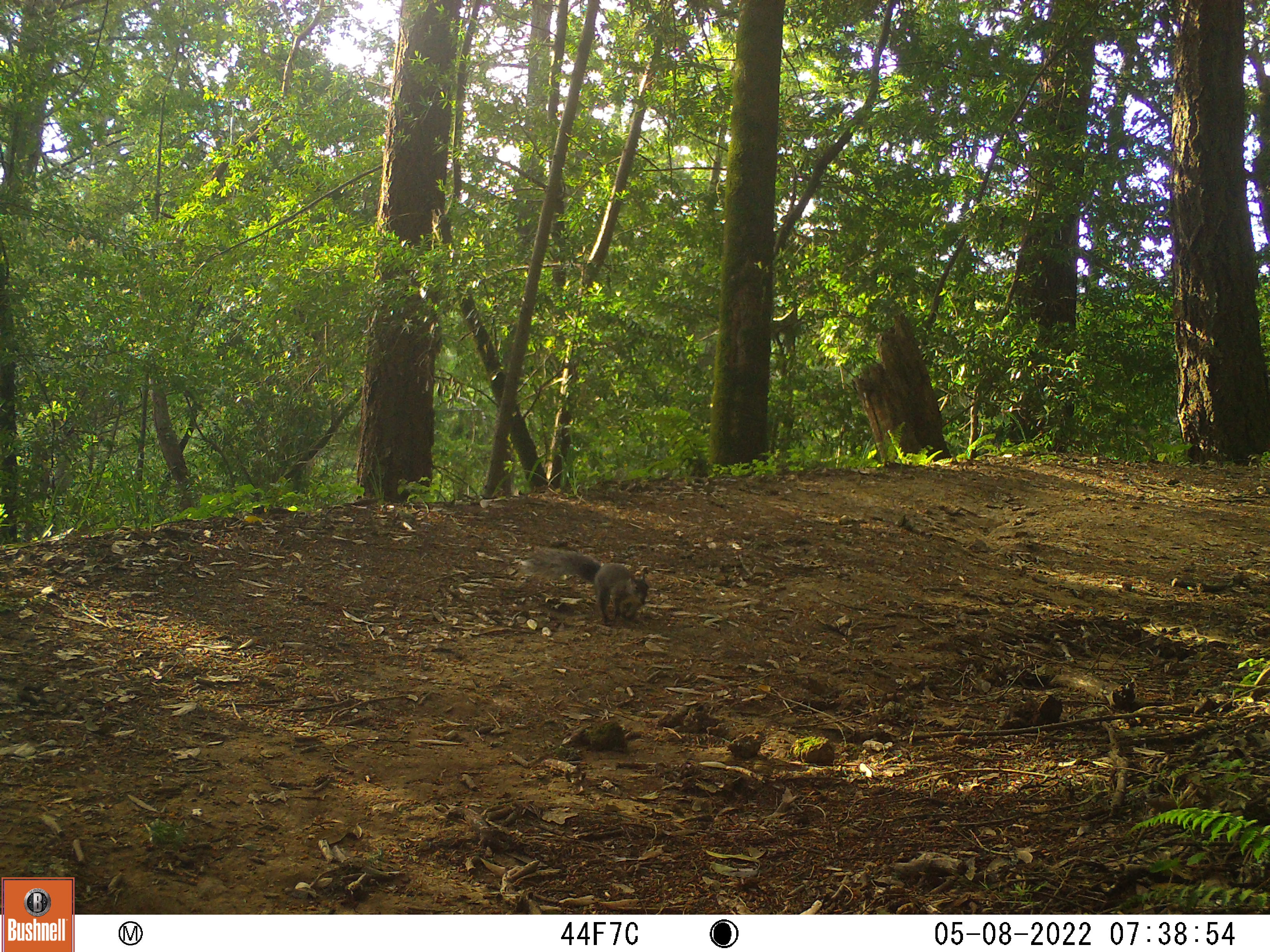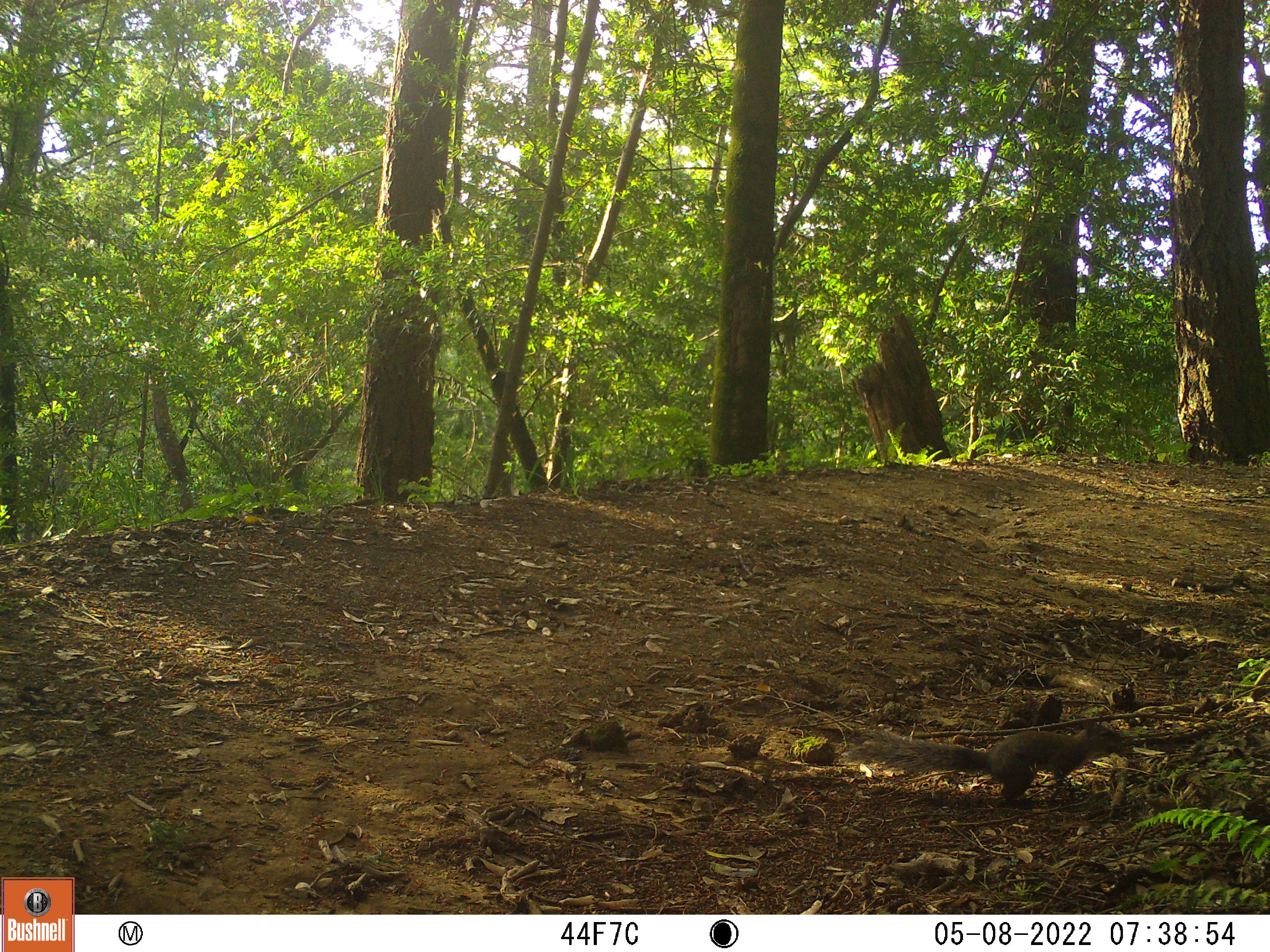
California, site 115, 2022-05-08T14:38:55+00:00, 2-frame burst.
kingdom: Animalia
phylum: Chordata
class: Mammalia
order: Rodentia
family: Sciuridae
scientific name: Sciuridae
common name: squirrel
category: unknown squirrel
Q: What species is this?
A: Unknown squirrel (squirrel) (Sciuridae).